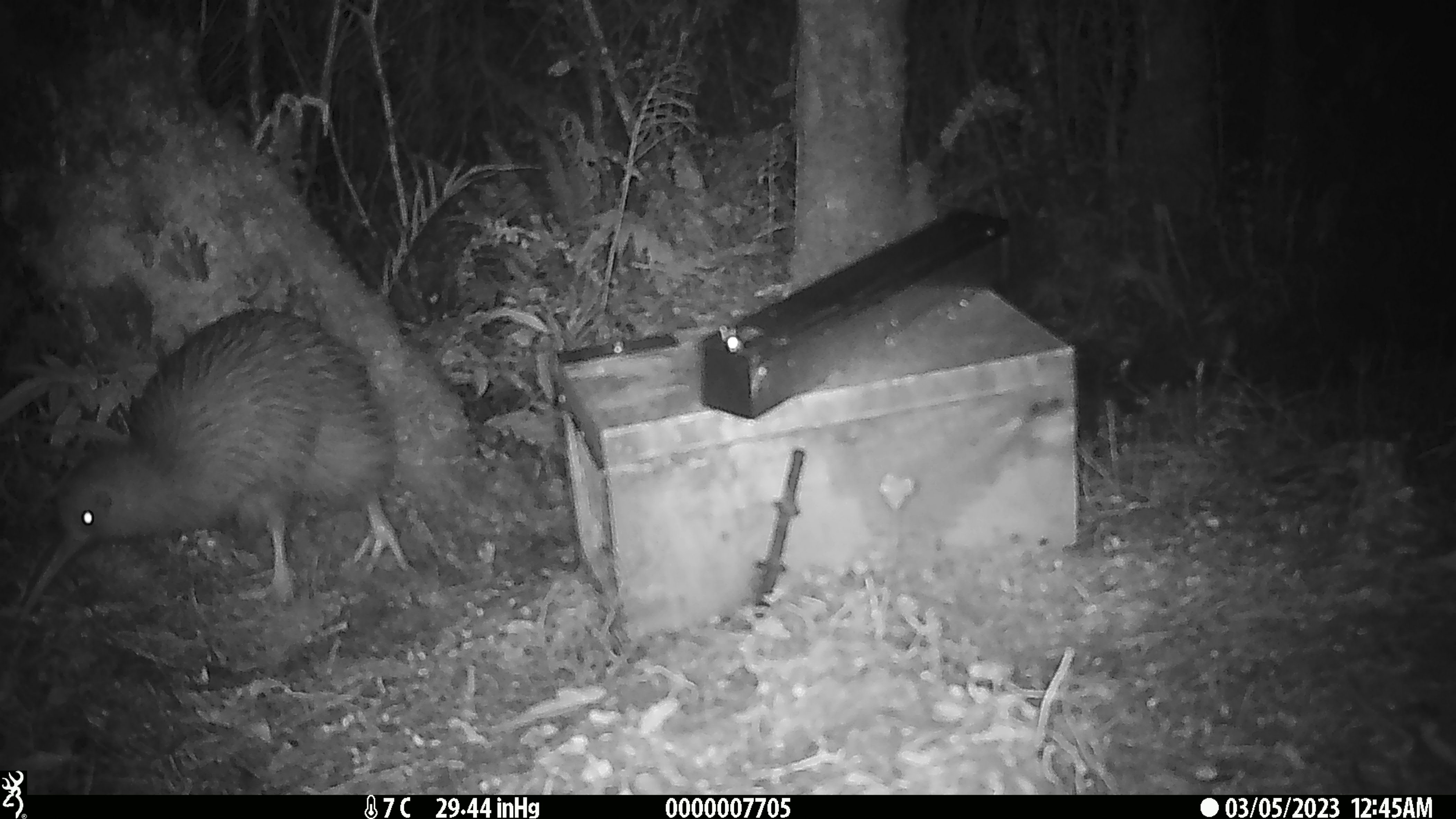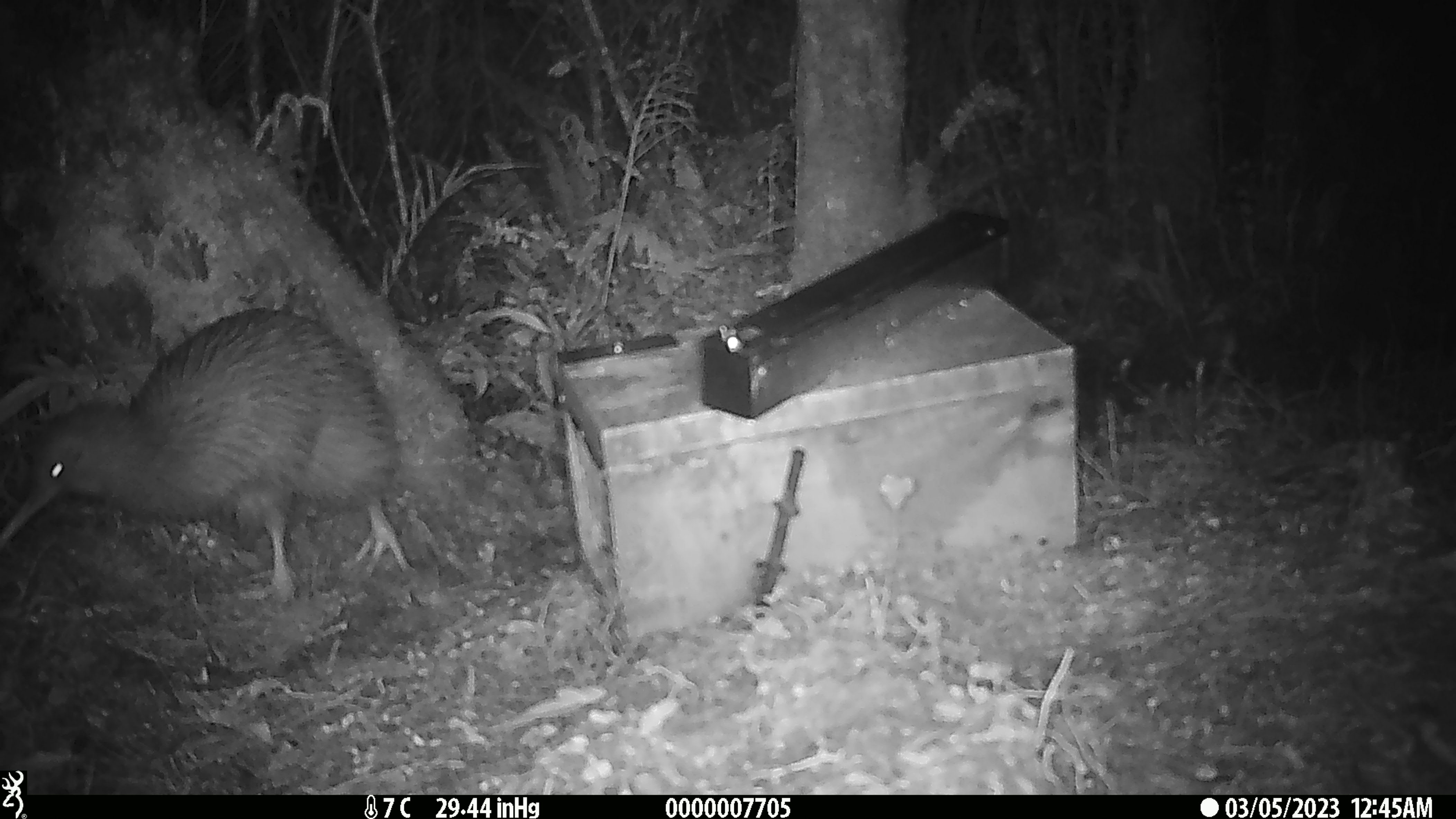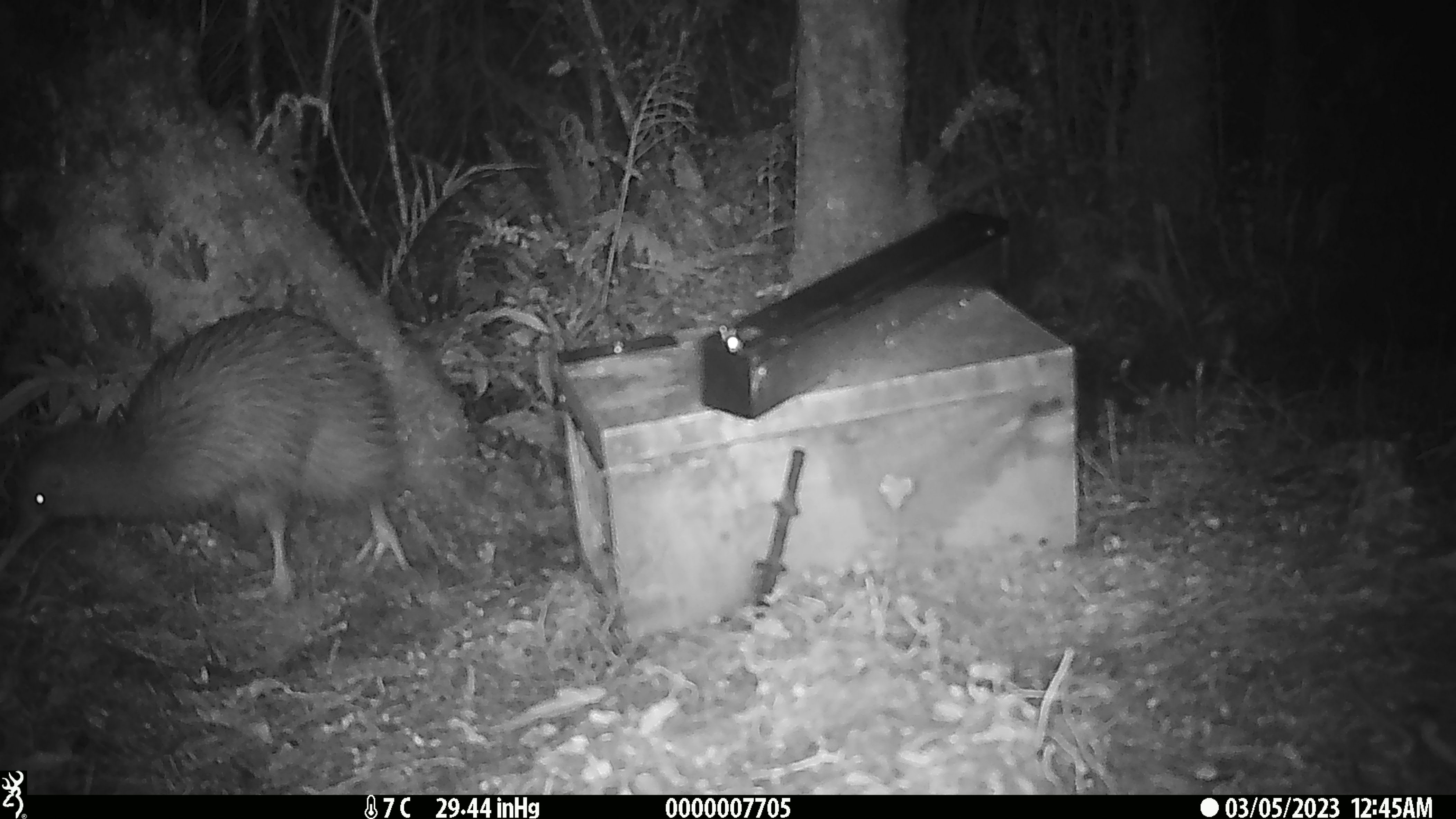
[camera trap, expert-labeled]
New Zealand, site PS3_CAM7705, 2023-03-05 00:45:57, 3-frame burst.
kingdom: Animalia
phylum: Chordata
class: Aves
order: Apterygiformes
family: Apterygidae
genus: Apteryx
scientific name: Apteryx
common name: kiwi